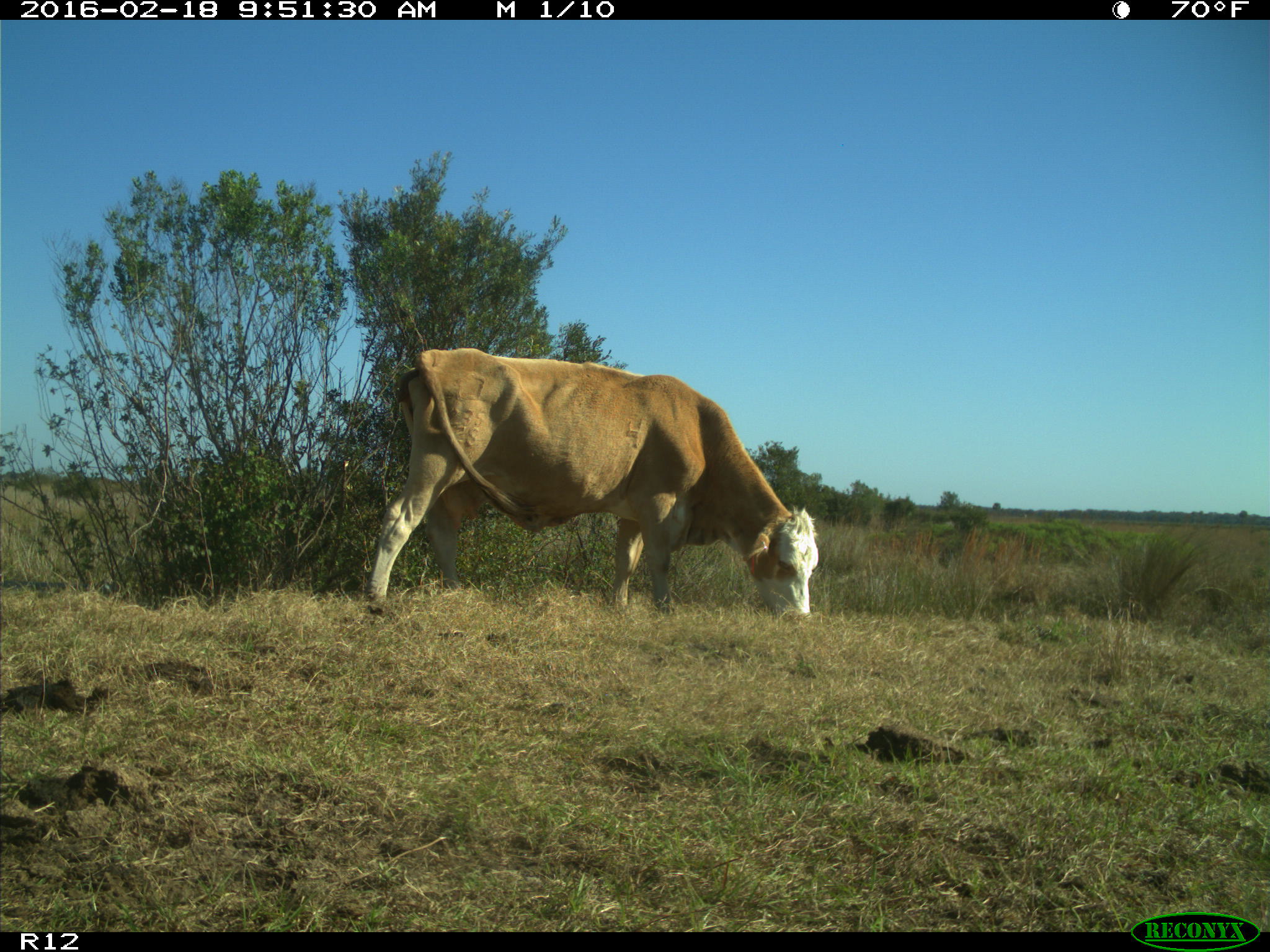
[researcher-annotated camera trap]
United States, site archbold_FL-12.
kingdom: Animalia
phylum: Chordata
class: Mammalia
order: Artiodactyla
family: Bovidae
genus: Bos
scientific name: Bos taurus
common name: domestic cow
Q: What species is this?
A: Bos taurus (domestic cow).